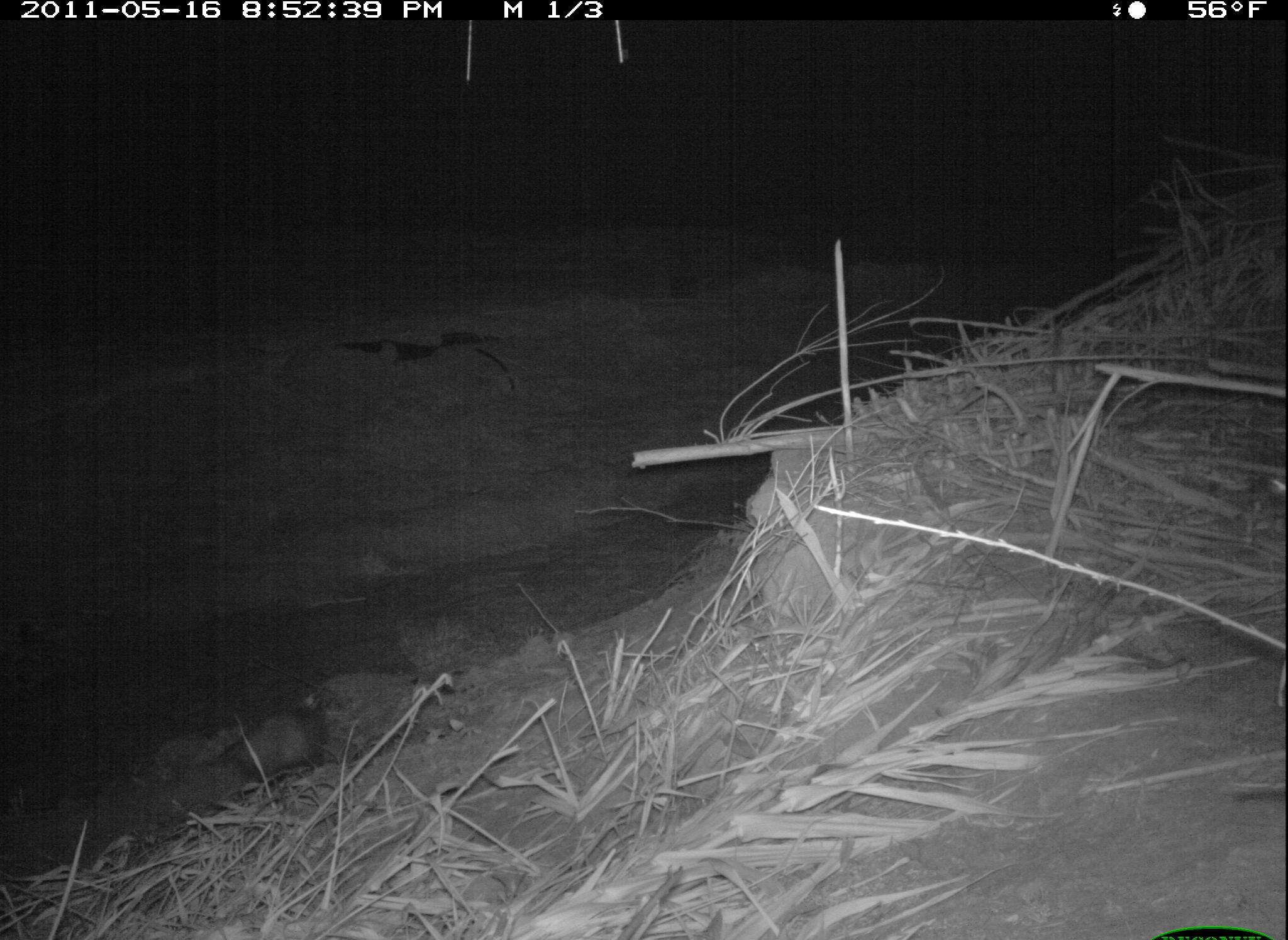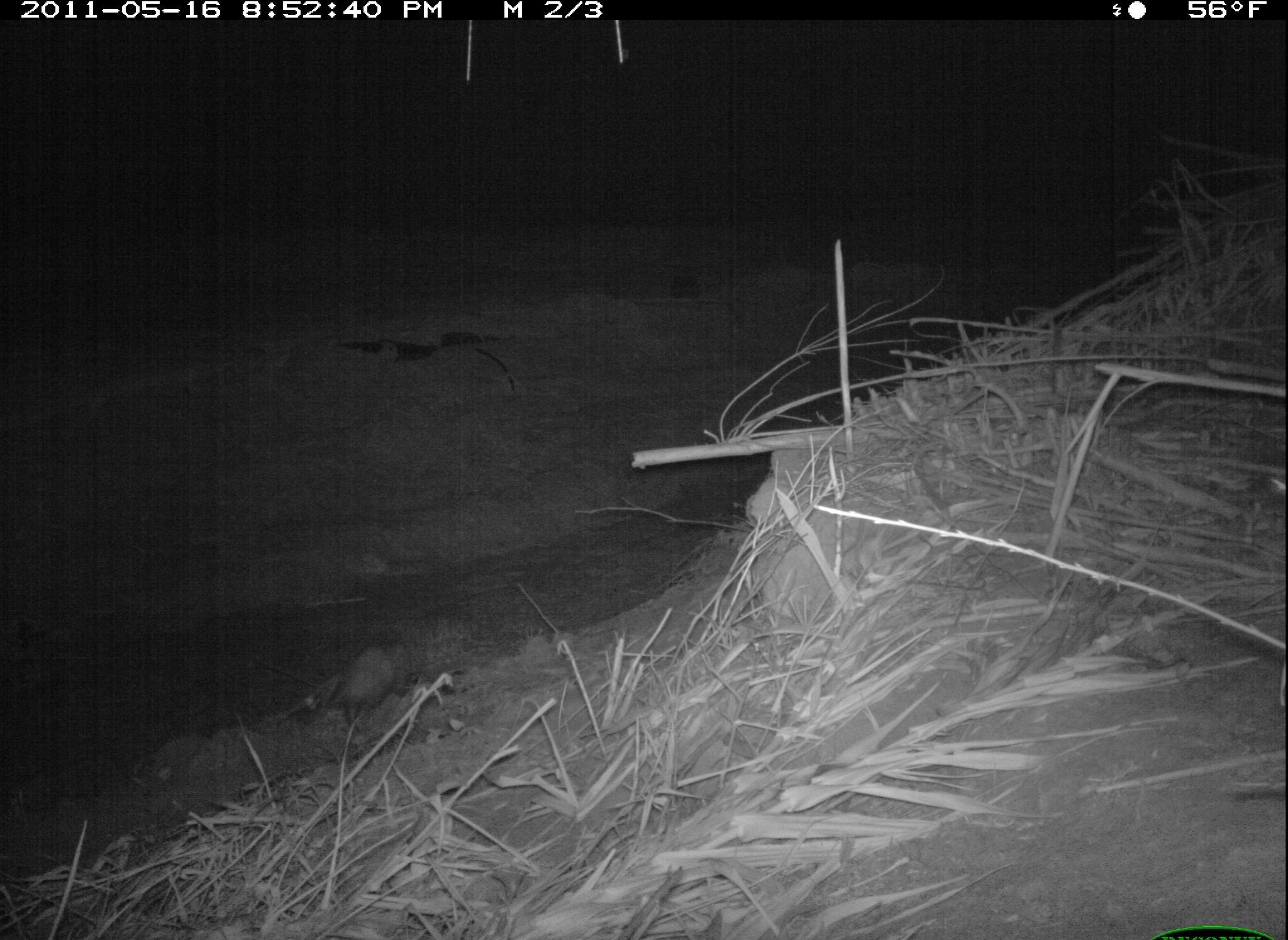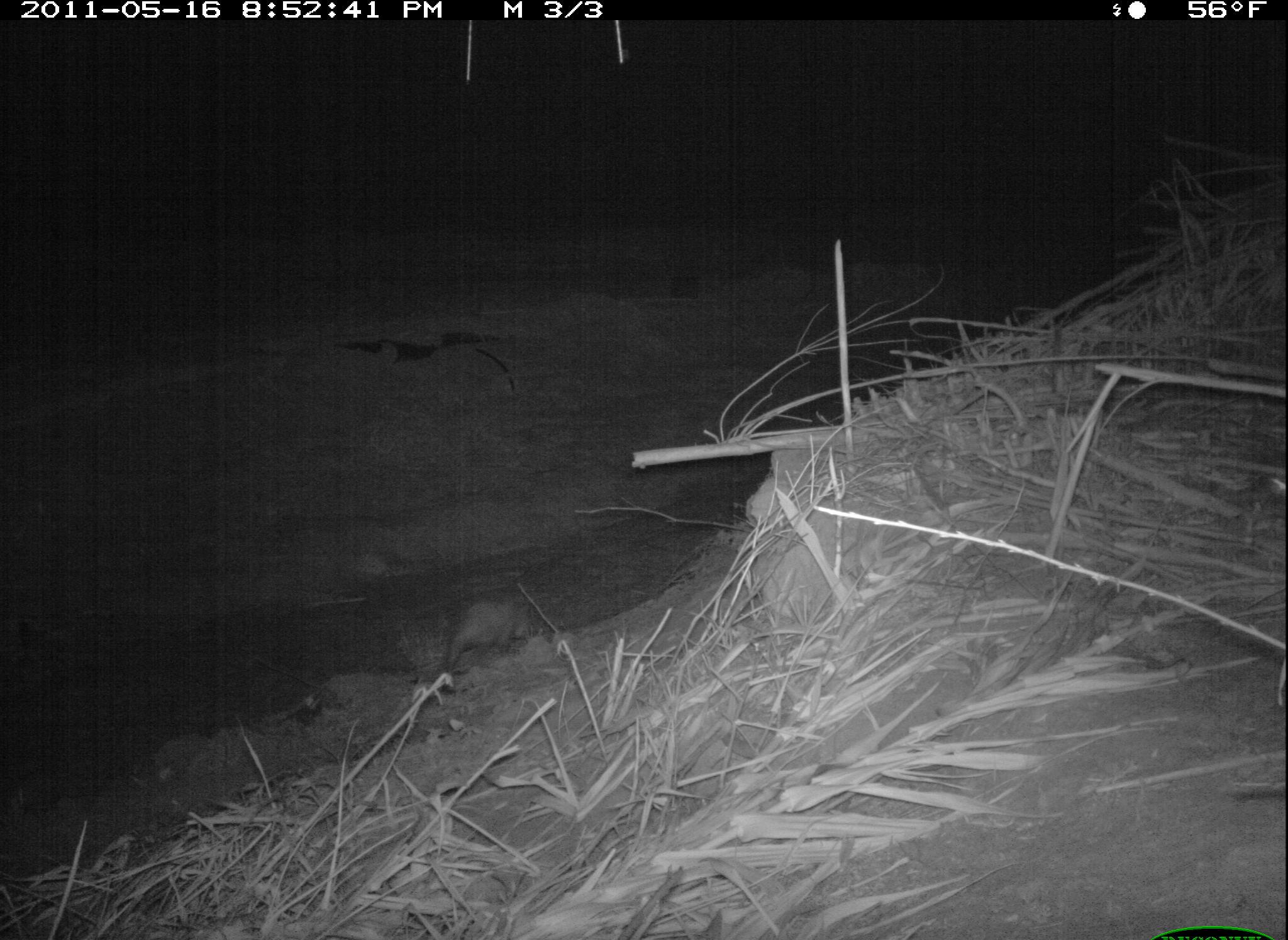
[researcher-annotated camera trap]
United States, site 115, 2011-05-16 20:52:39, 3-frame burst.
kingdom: Animalia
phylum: Chordata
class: Mammalia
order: Didelphimorphia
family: Didelphidae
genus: Didelphis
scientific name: Didelphis virginiana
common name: virginia opossum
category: opossum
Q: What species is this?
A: Opossum (virginia opossum) (Didelphis virginiana).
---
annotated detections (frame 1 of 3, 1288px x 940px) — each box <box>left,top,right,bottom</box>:
opossum: <box>177,681,345,789</box>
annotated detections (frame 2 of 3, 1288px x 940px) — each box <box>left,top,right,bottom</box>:
opossum: <box>294,634,440,736</box>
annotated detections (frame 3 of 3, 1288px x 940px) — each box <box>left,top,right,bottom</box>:
opossum: <box>411,590,557,697</box>